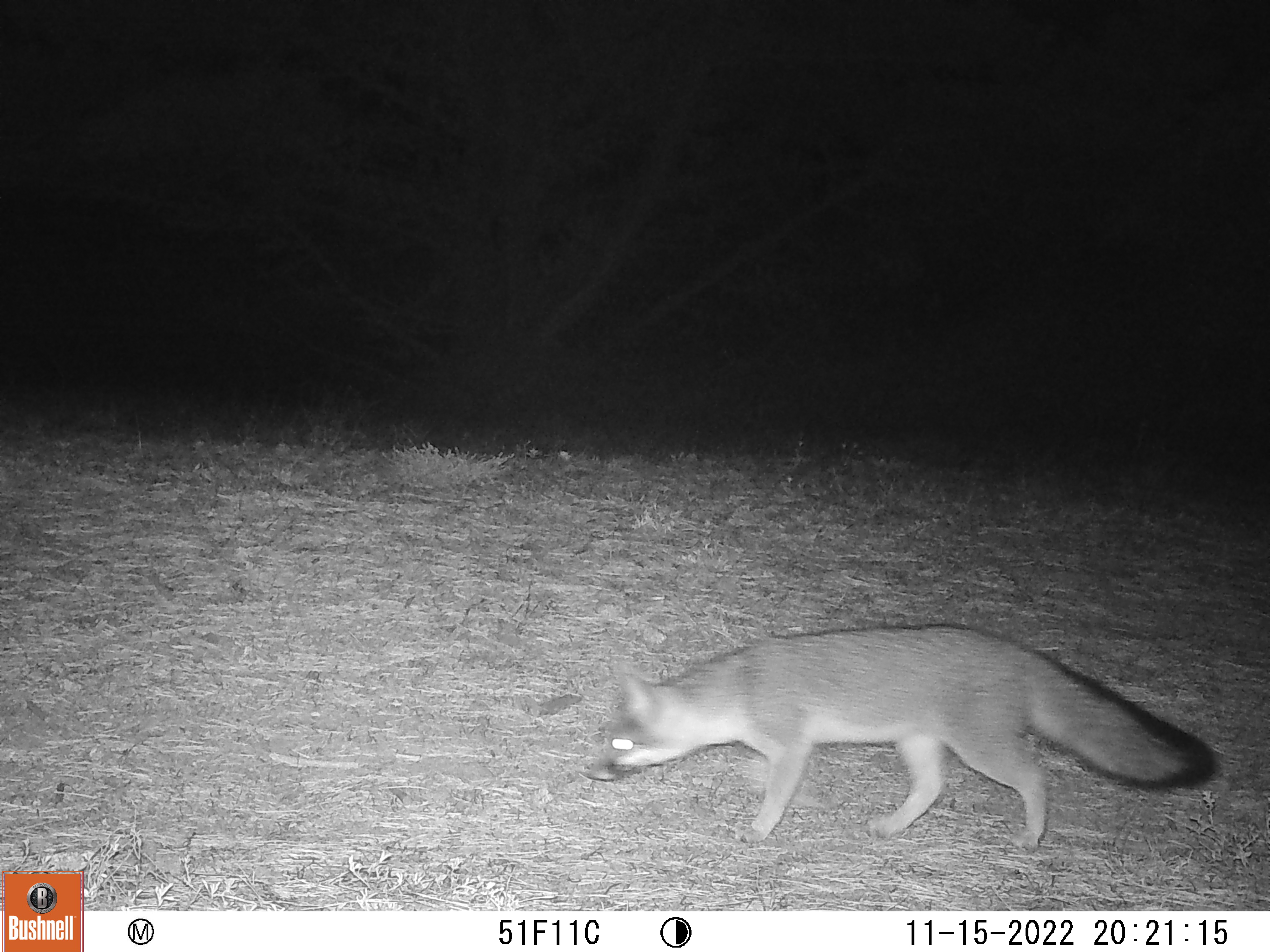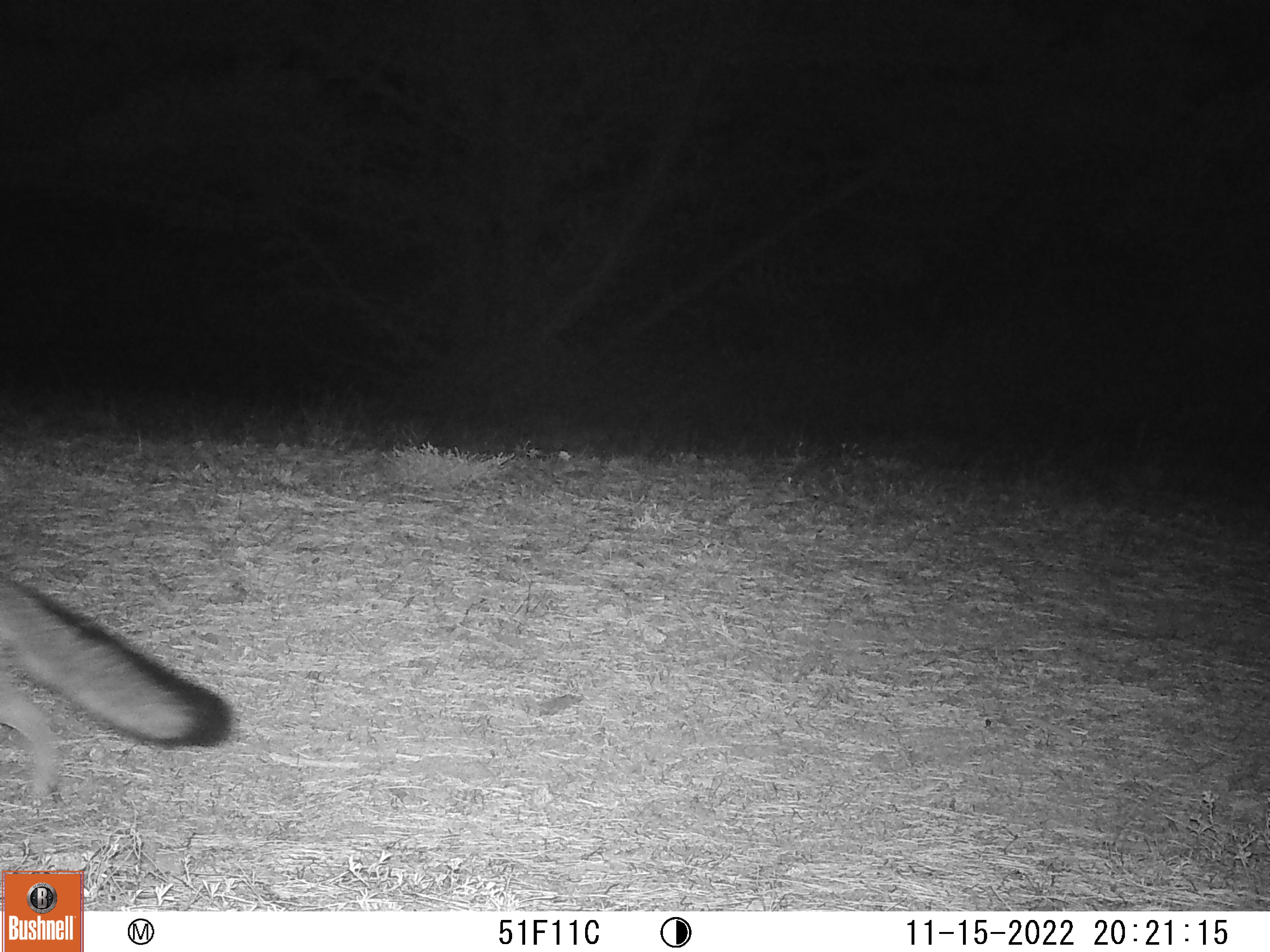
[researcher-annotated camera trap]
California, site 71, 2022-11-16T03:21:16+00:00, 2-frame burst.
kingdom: Animalia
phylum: Chordata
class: Mammalia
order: Carnivora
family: Canidae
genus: Urocyon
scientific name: Urocyon cinereoargenteus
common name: gray fox